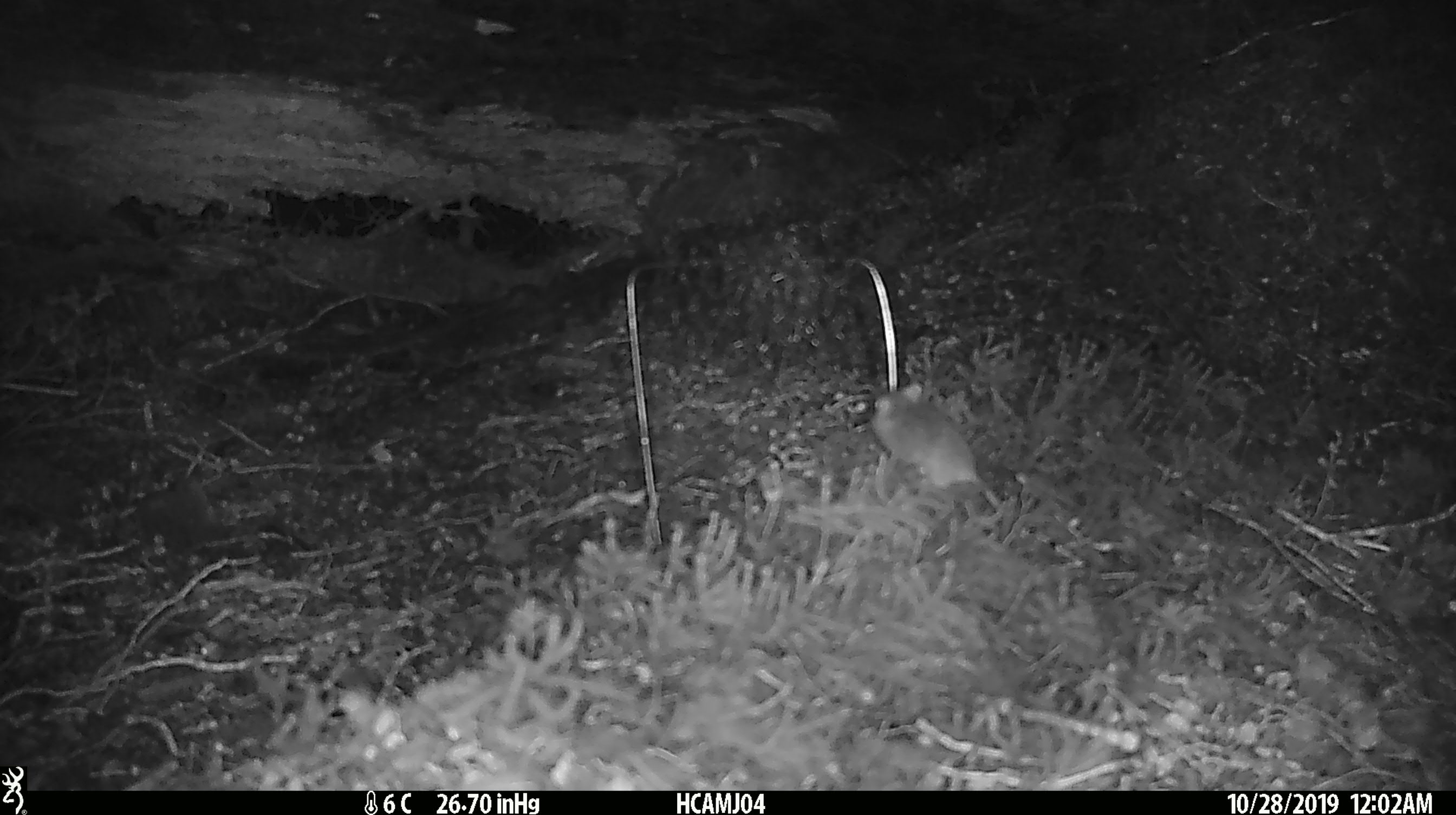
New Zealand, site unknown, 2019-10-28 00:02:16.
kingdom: Animalia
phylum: Chordata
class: Mammalia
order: Rodentia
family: Muridae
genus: Mus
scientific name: Mus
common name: mouse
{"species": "mouse (Mus)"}